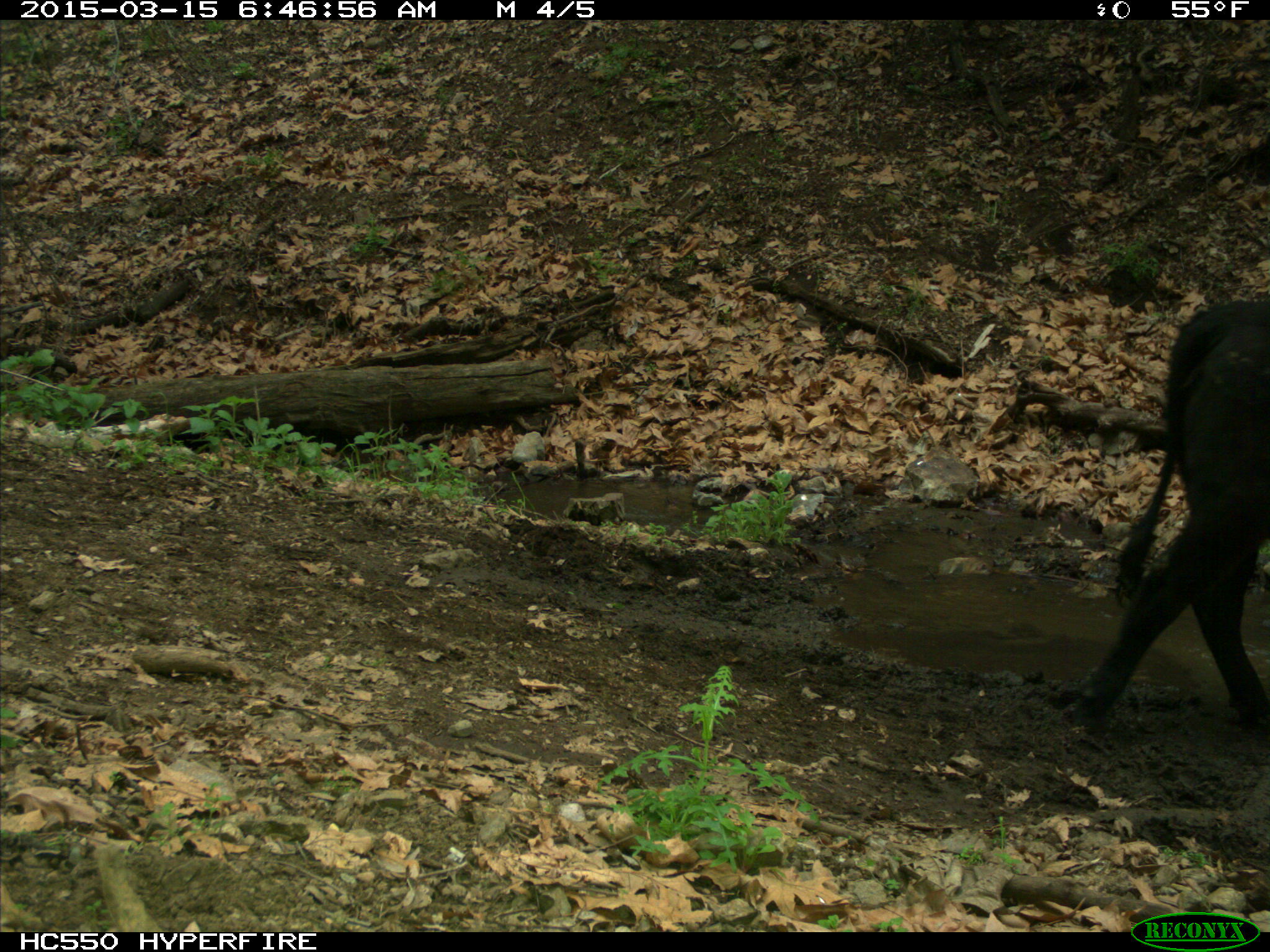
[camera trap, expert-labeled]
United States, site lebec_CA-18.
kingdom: Animalia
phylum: Chordata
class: Mammalia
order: Artiodactyla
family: Bovidae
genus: Bos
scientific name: Bos taurus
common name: domestic cow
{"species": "Bos taurus (domestic cow)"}